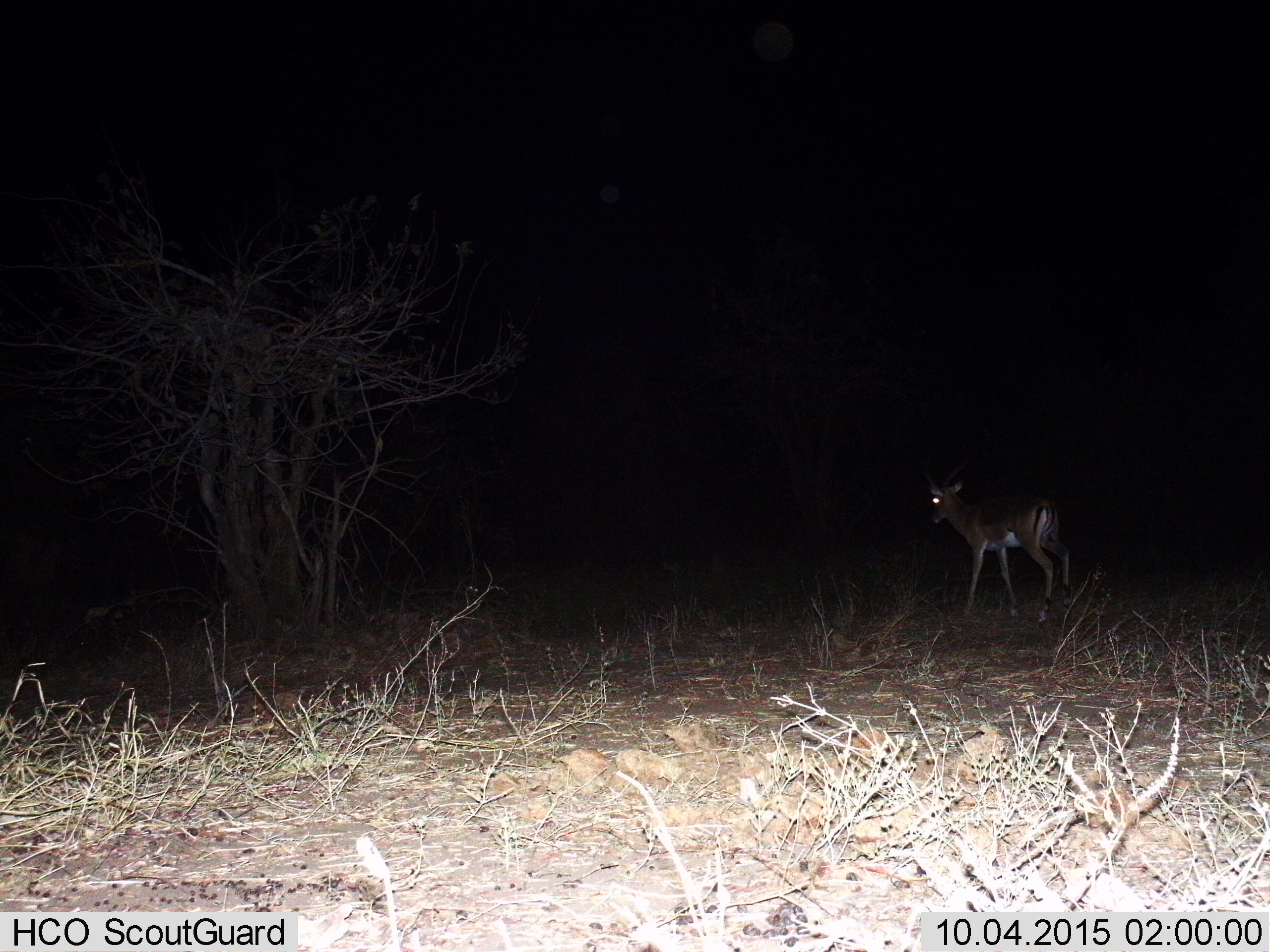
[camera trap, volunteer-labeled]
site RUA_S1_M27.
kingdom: Animalia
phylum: Chordata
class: Mammalia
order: Artiodactyla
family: Bovidae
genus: Aepyceros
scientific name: Aepyceros melampus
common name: impala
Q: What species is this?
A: Impala (Aepyceros melampus).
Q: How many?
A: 1.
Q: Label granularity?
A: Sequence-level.